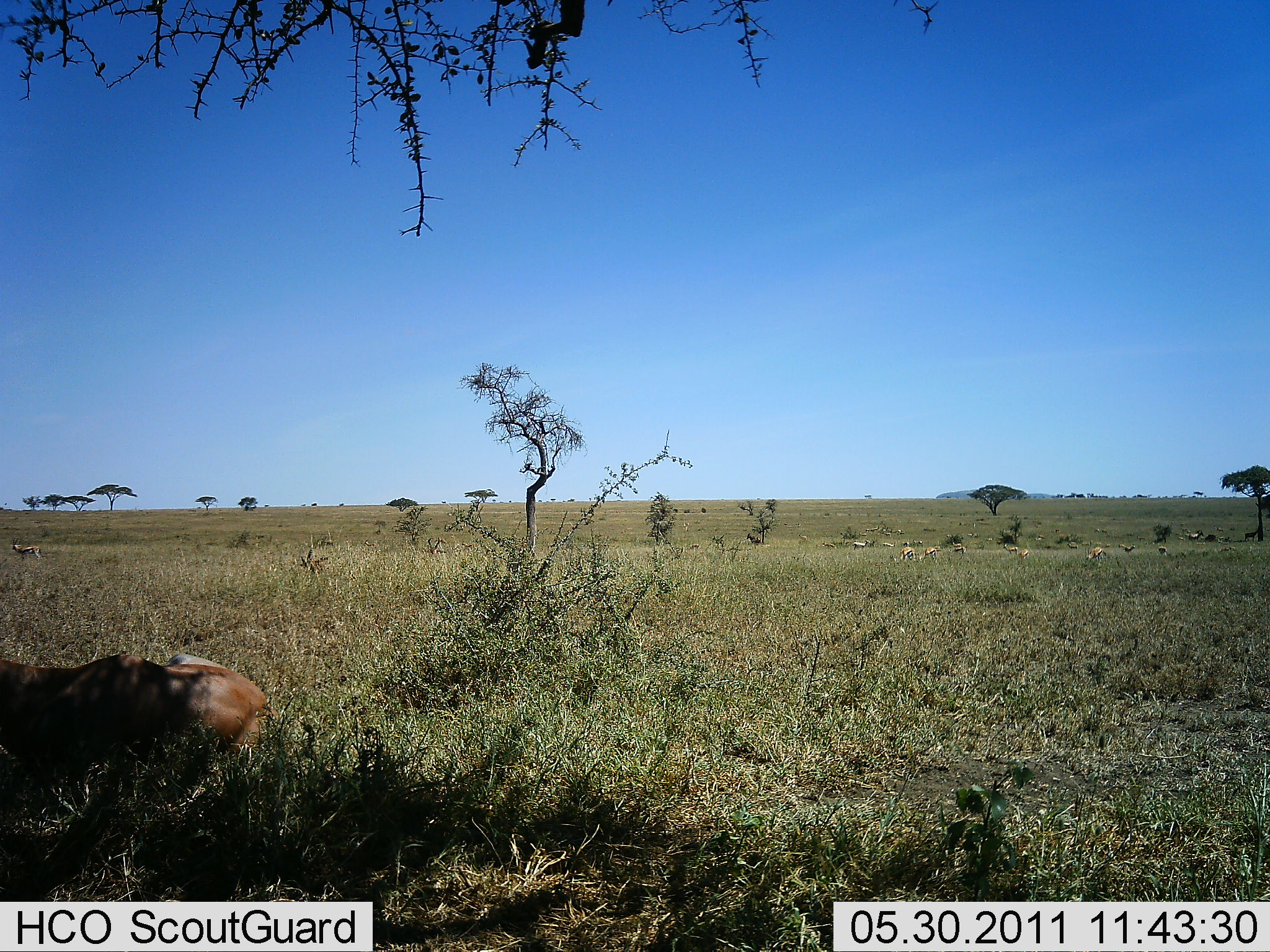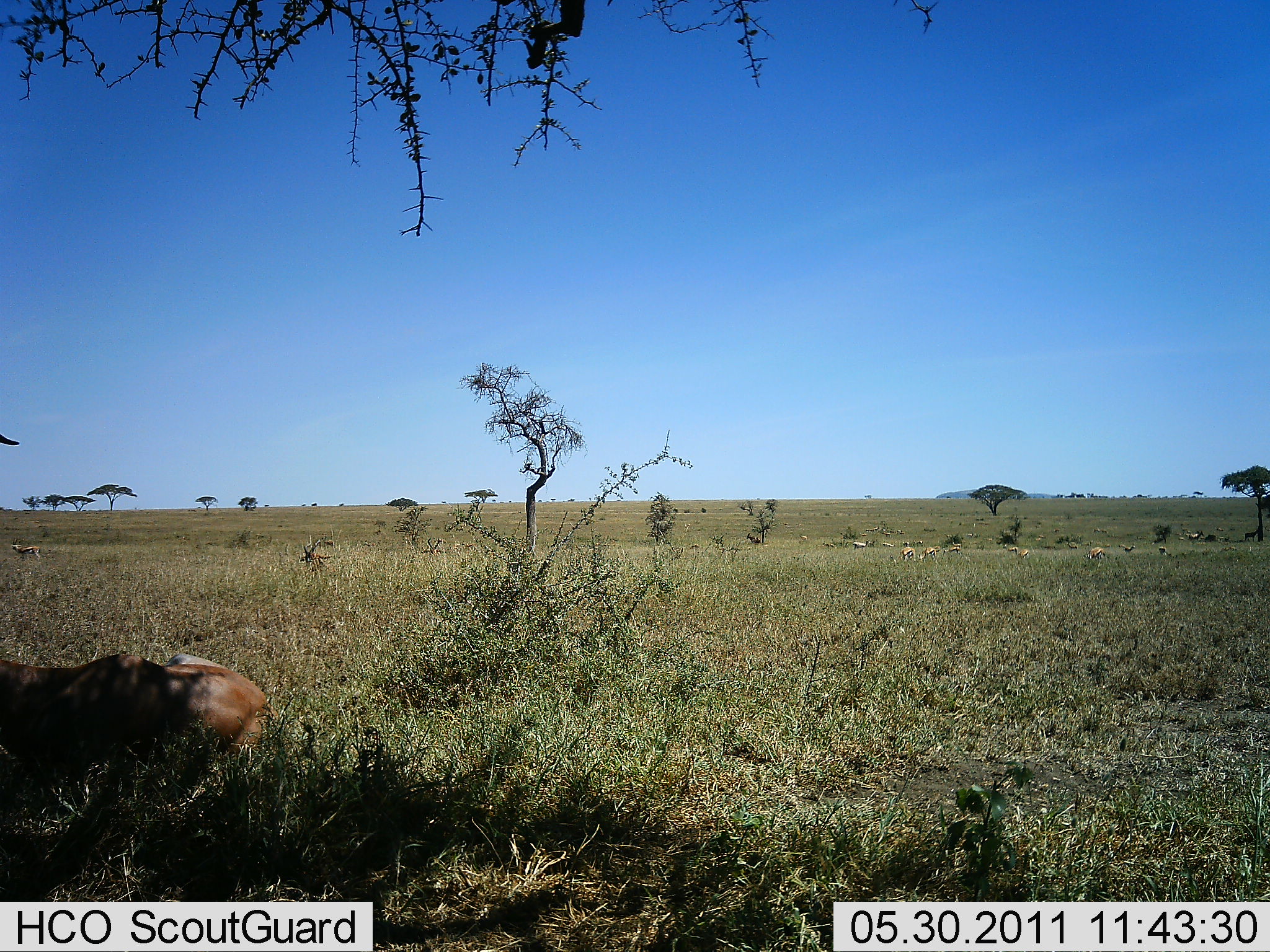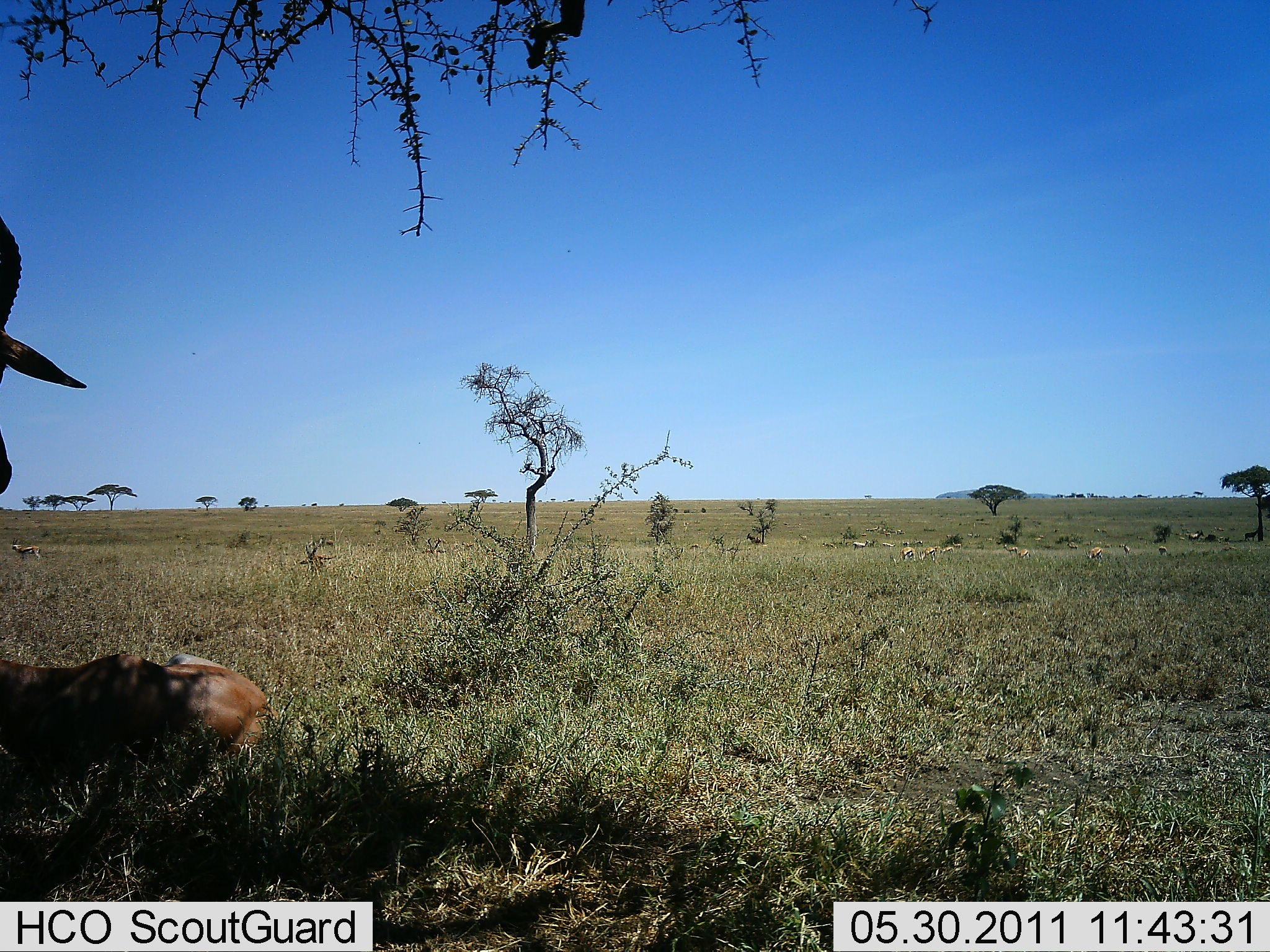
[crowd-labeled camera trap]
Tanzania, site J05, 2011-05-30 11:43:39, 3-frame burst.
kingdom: Animalia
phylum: Chordata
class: Mammalia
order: Artiodactyla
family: Bovidae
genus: Eudorcas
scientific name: Eudorcas thomsonii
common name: thomson's gazelle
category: gazellethomsons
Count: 11-50.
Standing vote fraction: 25%.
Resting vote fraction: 75%.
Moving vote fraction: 0%.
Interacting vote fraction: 0%.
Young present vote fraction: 0%.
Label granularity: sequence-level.